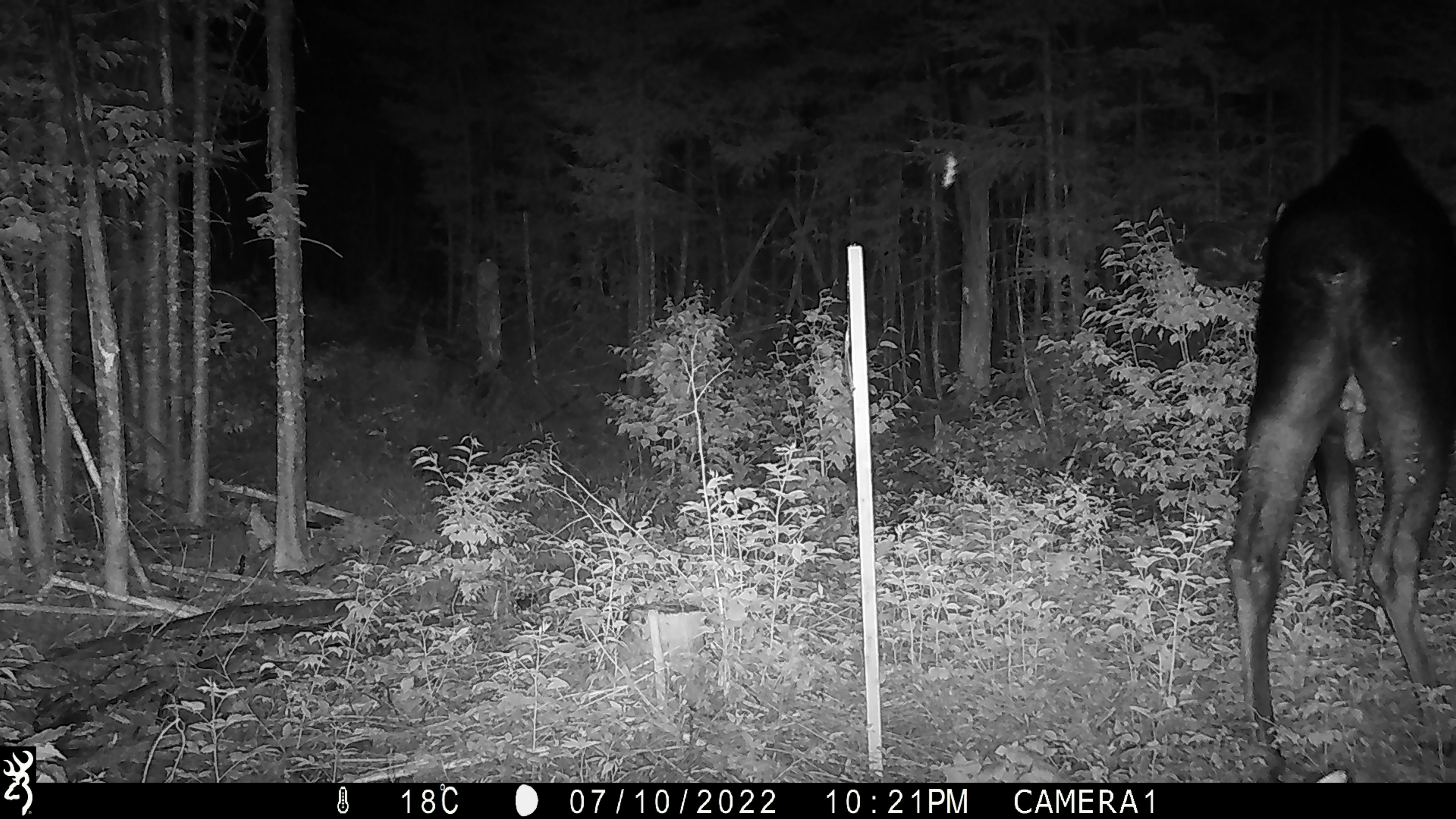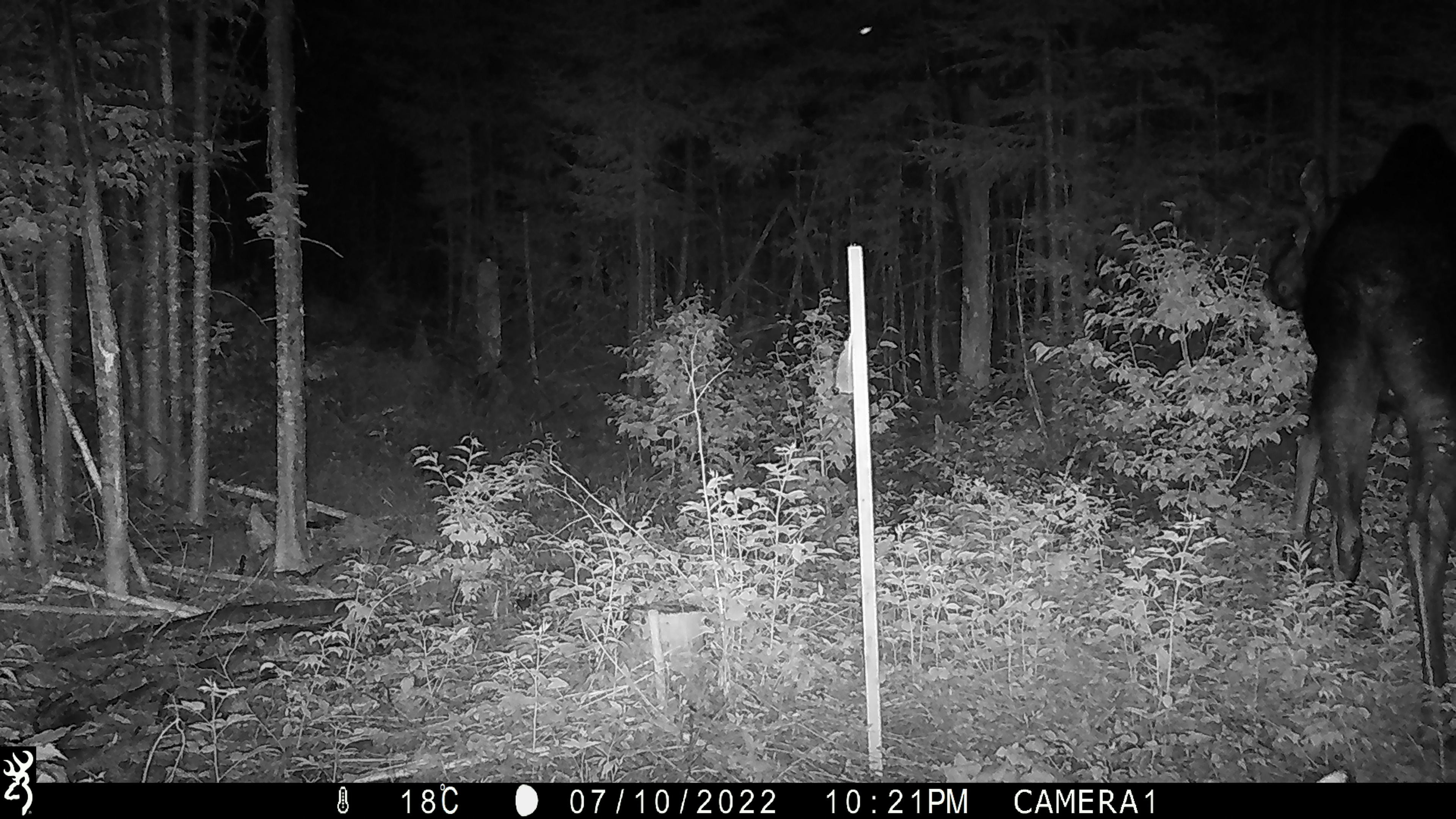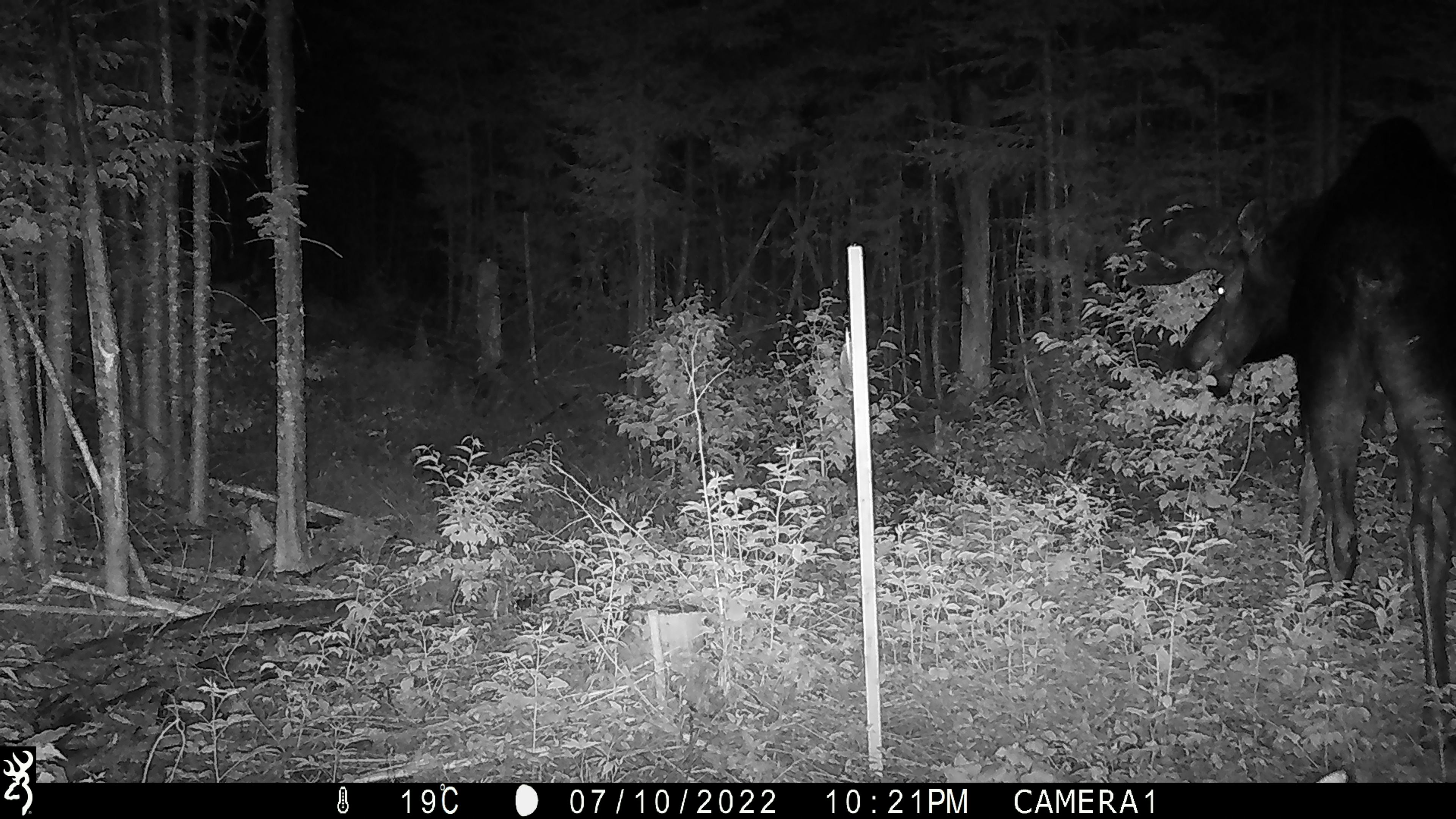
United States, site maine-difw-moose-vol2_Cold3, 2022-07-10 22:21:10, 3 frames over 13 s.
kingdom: Animalia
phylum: Chordata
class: Mammalia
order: Artiodactyla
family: Cervidae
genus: Alces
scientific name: Alces alces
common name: moose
Moose (Alces alces).